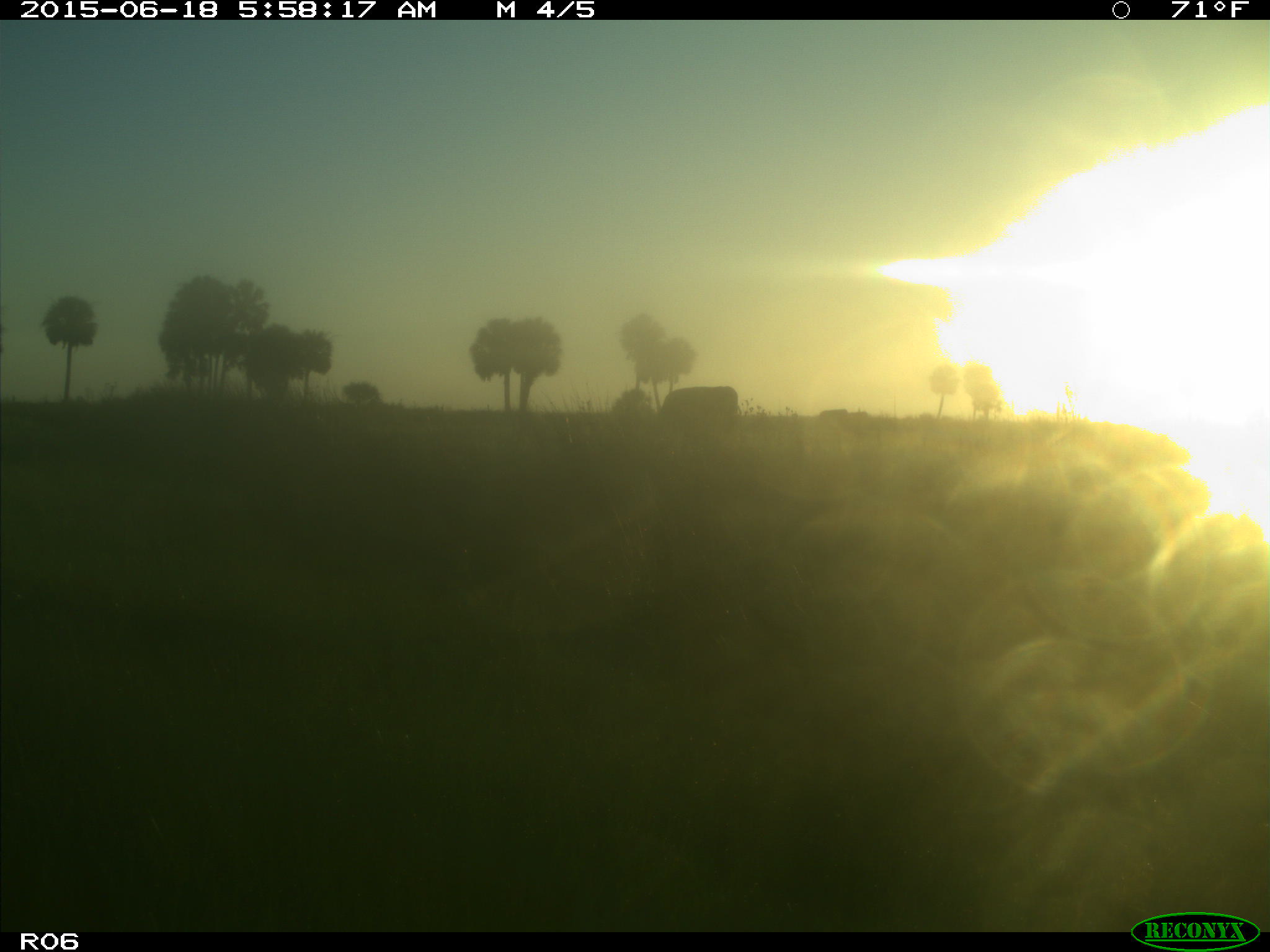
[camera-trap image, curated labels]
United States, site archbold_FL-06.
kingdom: Animalia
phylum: Chordata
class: Mammalia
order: Artiodactyla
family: Bovidae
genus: Bos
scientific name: Bos taurus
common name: domestic cow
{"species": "Bos taurus (domestic cow)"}